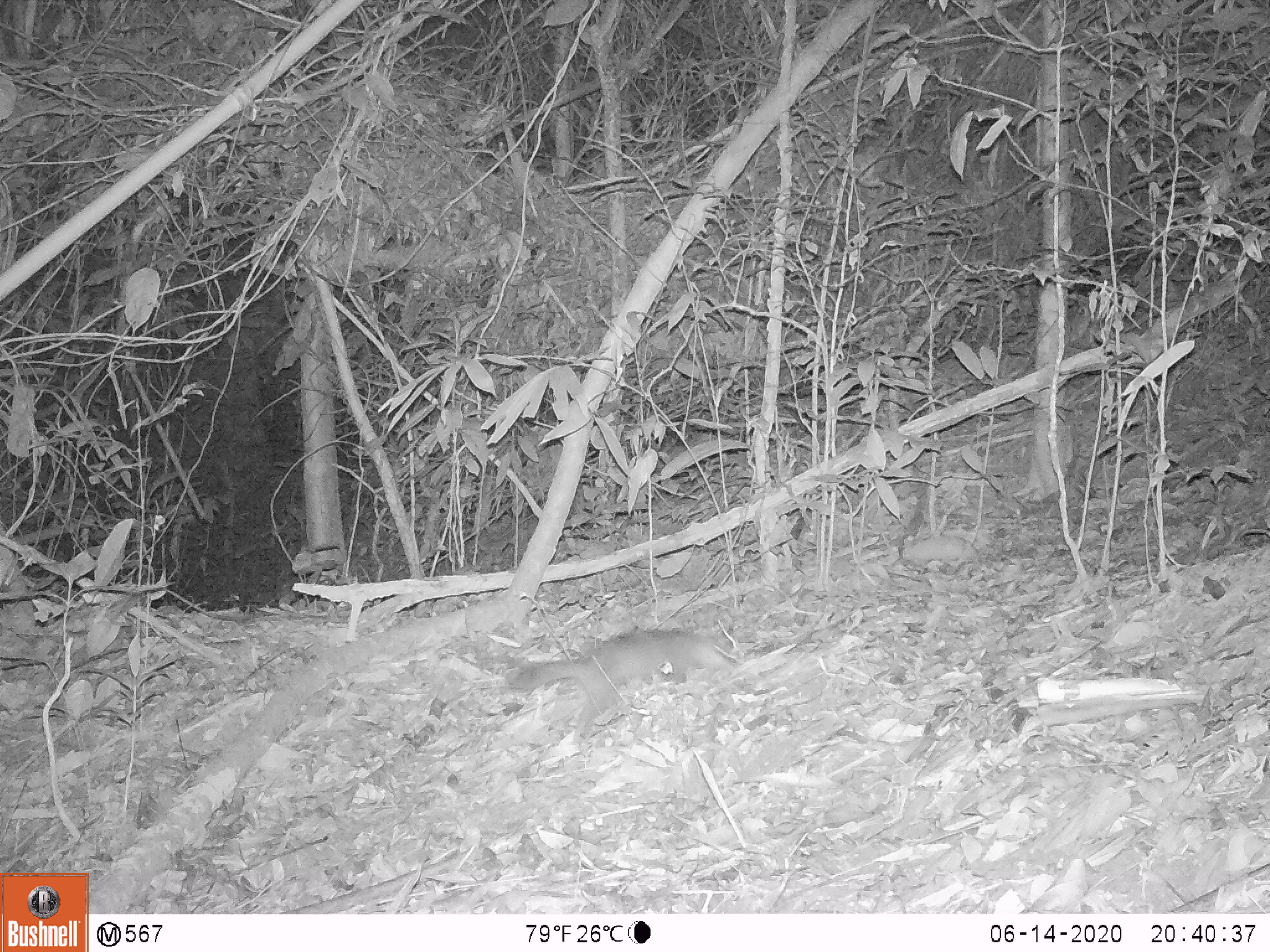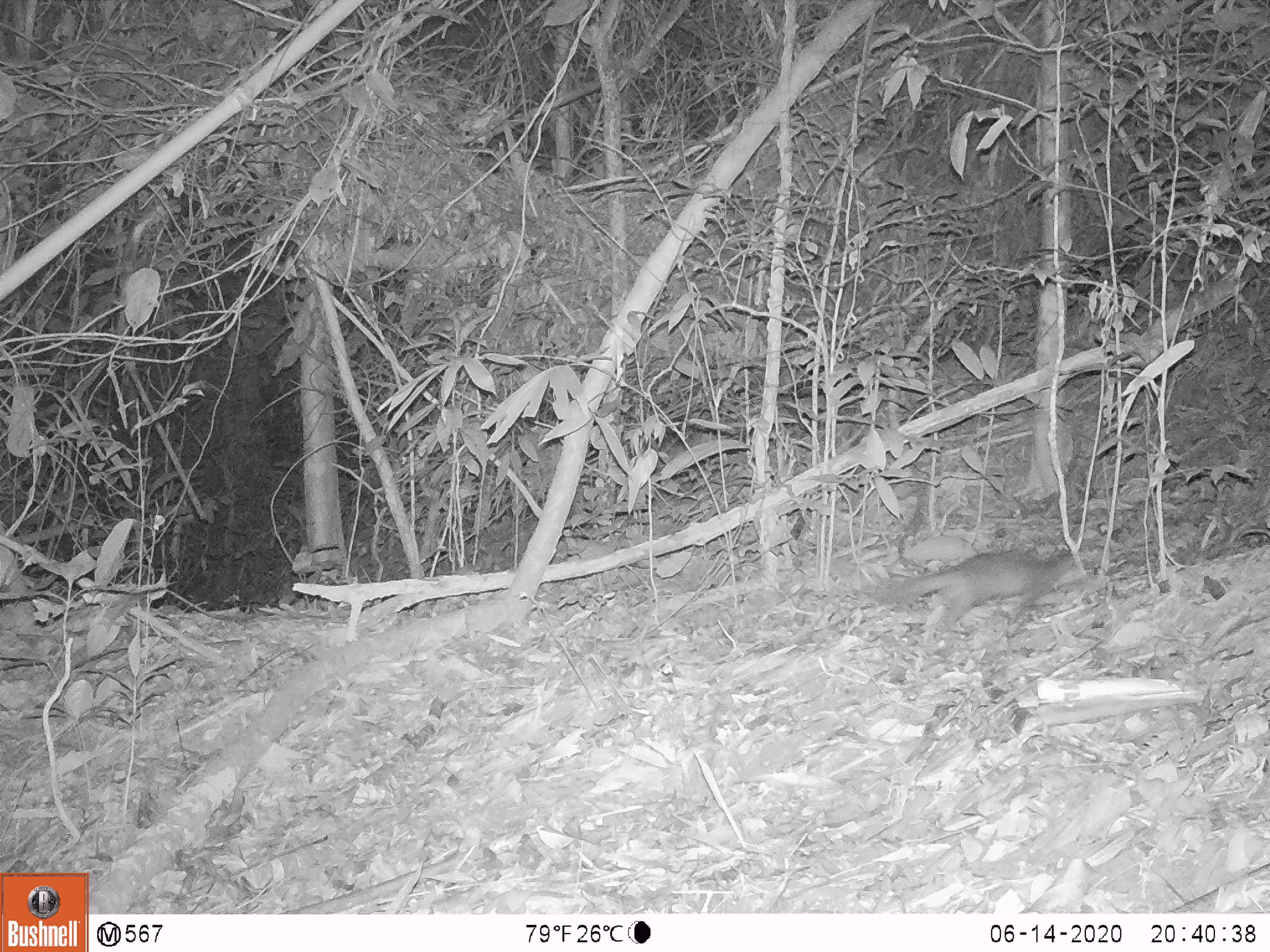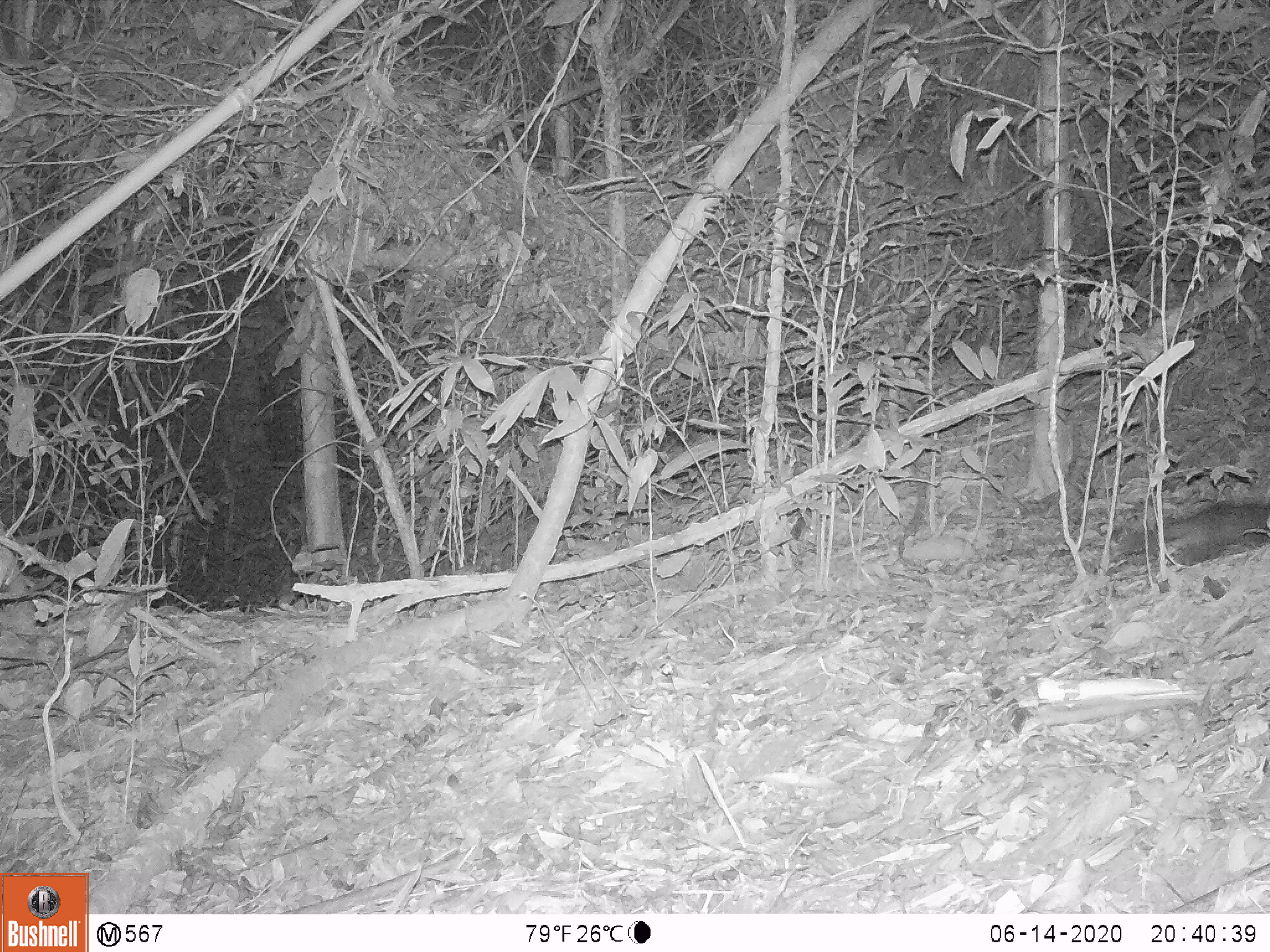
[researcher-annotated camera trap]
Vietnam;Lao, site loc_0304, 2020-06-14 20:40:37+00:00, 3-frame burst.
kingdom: Animalia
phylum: Chordata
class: Mammalia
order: Carnivora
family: Mustelidae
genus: Melogale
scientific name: Melogale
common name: ferret badger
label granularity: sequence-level